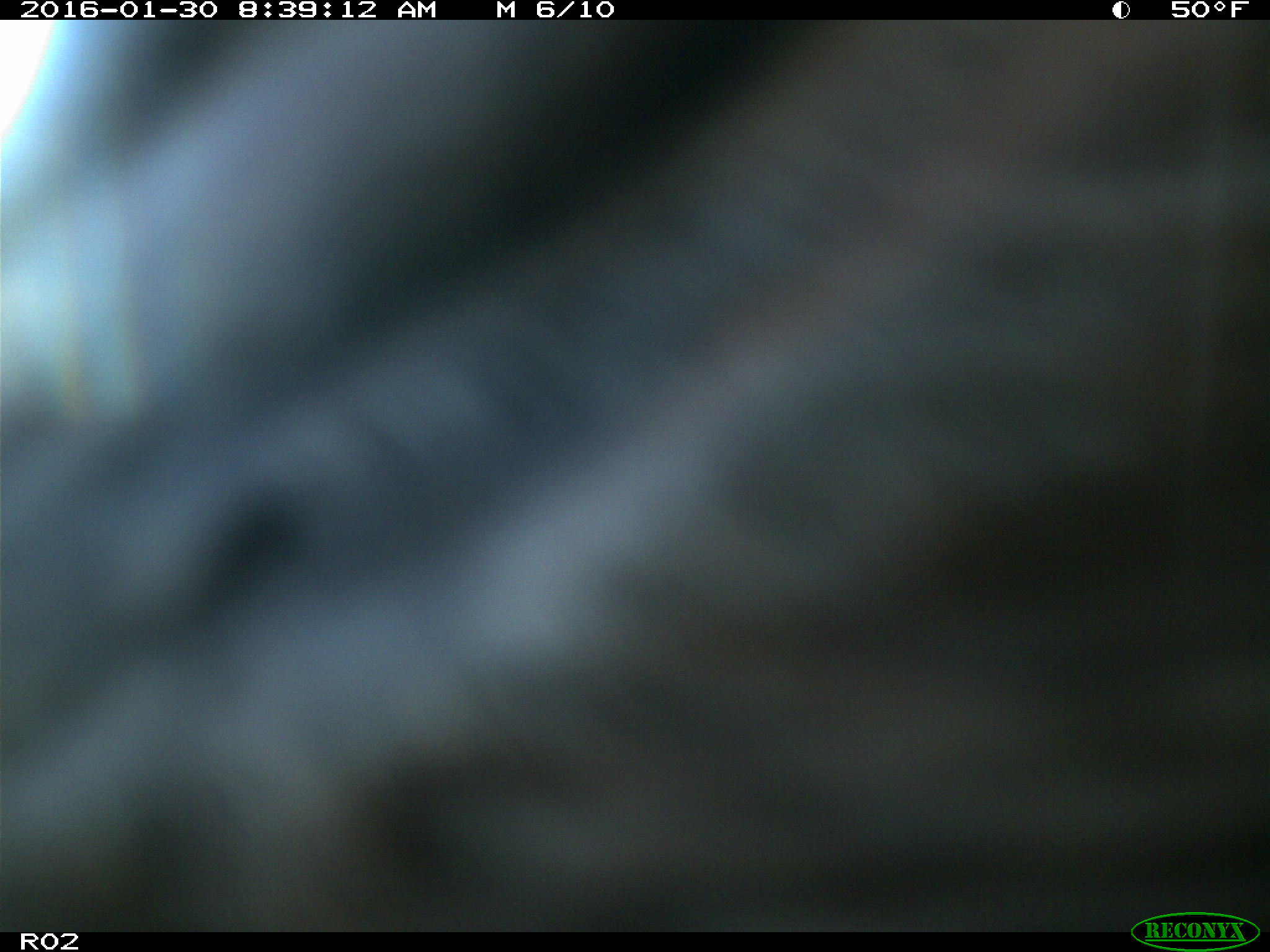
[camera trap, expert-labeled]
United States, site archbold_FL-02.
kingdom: Animalia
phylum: Chordata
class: Mammalia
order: Artiodactyla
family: Bovidae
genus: Bos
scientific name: Bos taurus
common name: domestic cow